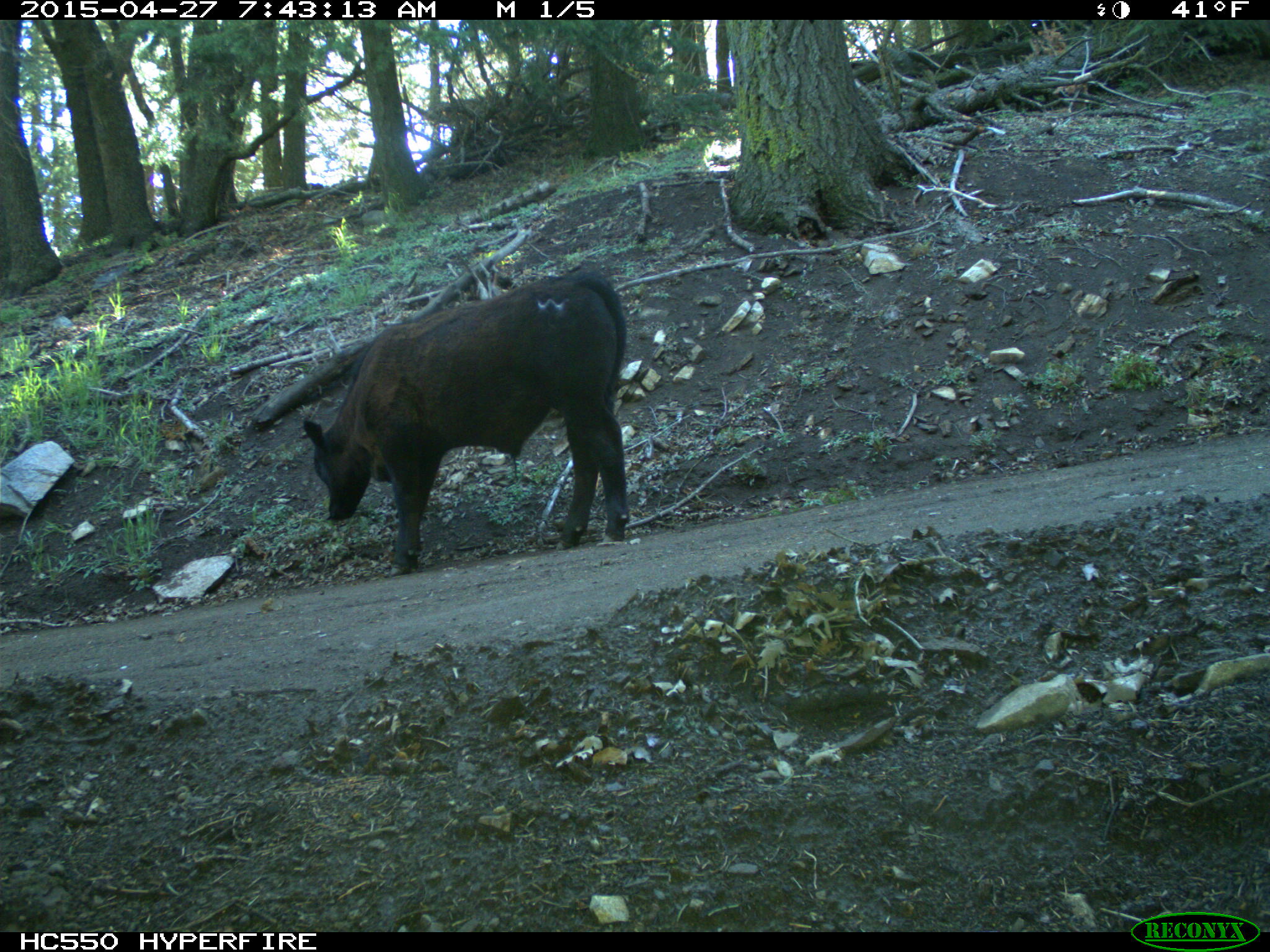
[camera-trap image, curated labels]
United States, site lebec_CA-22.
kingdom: Animalia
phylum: Chordata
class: Mammalia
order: Artiodactyla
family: Bovidae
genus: Bos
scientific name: Bos taurus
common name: domestic cow